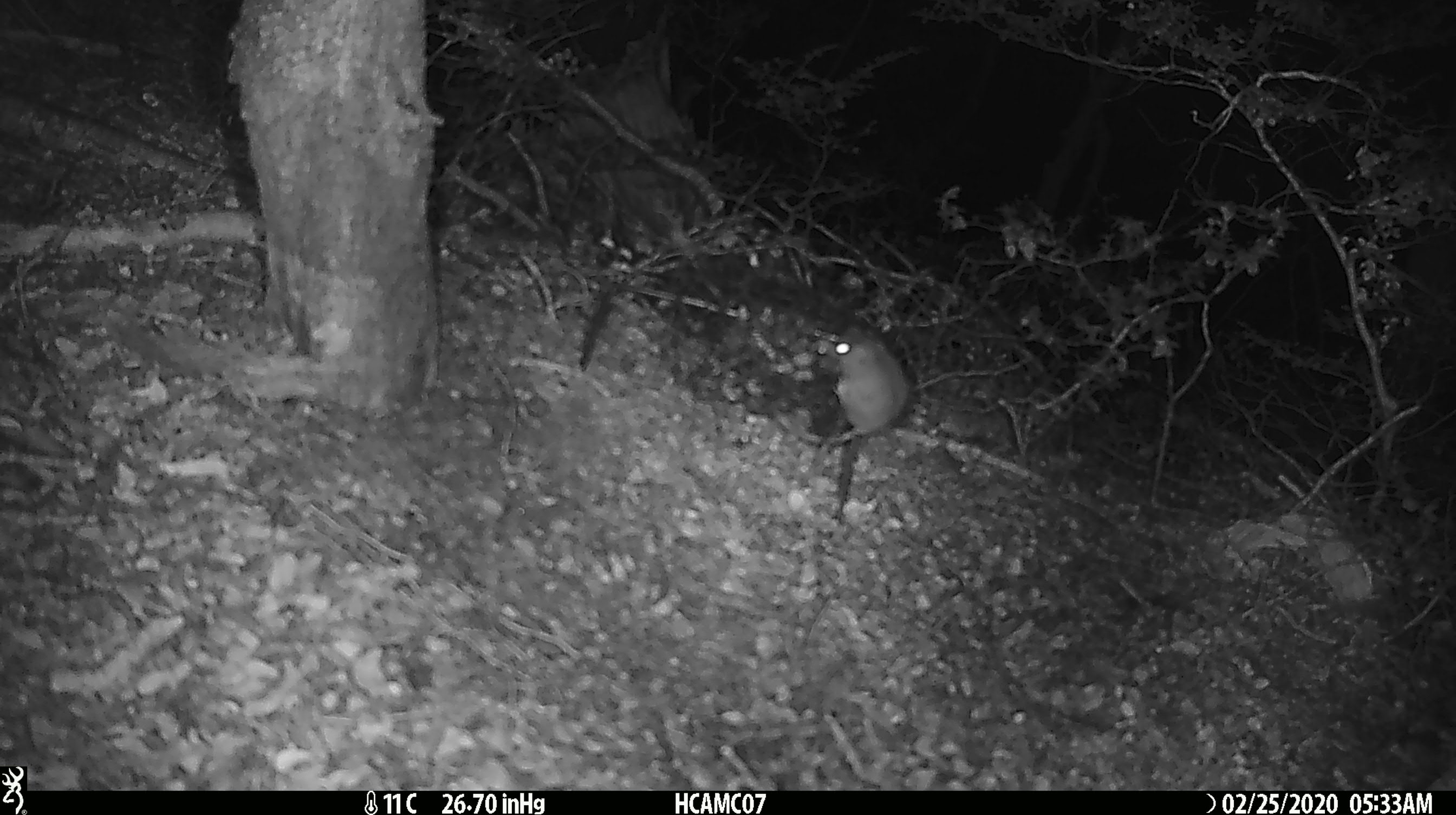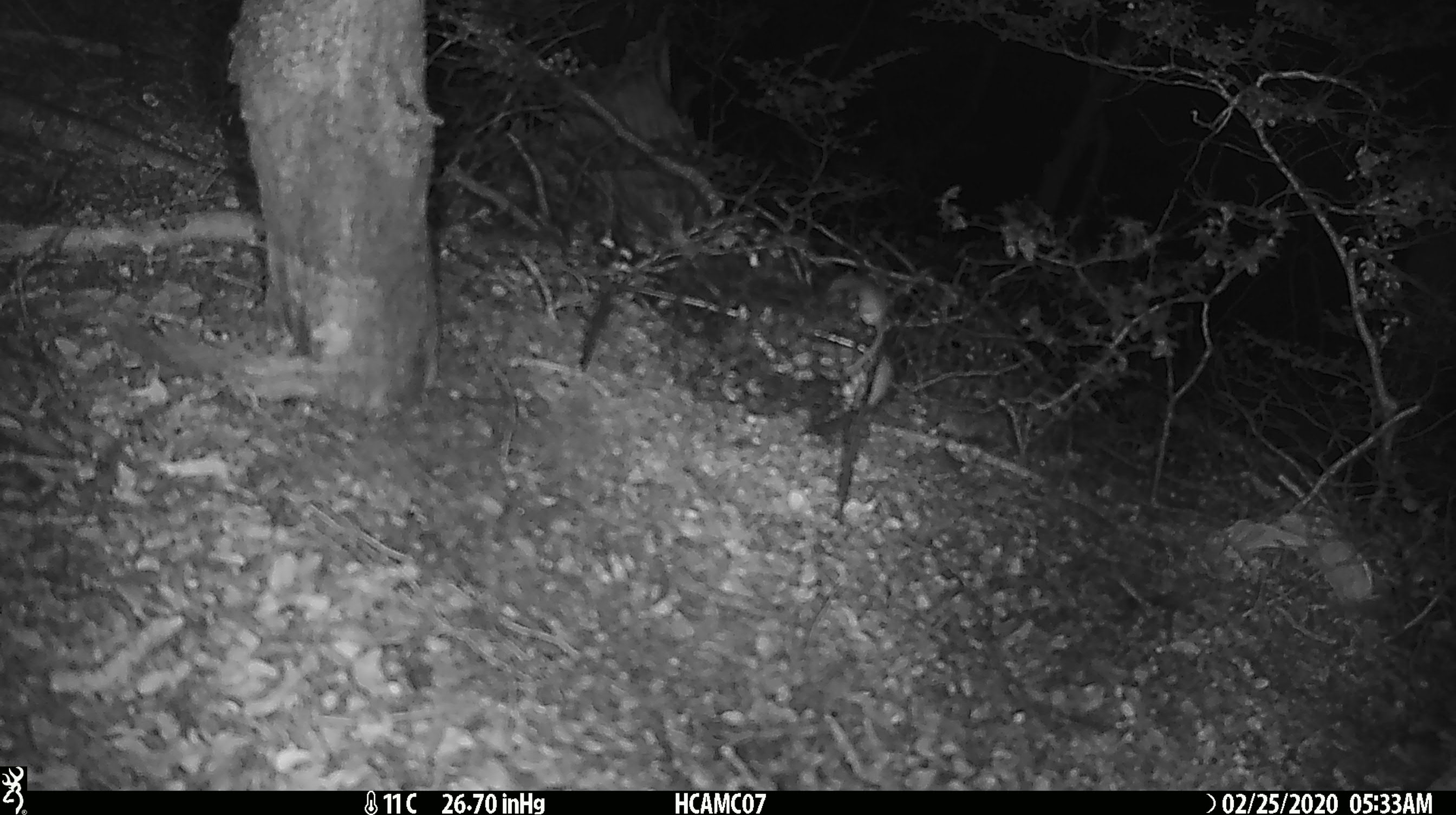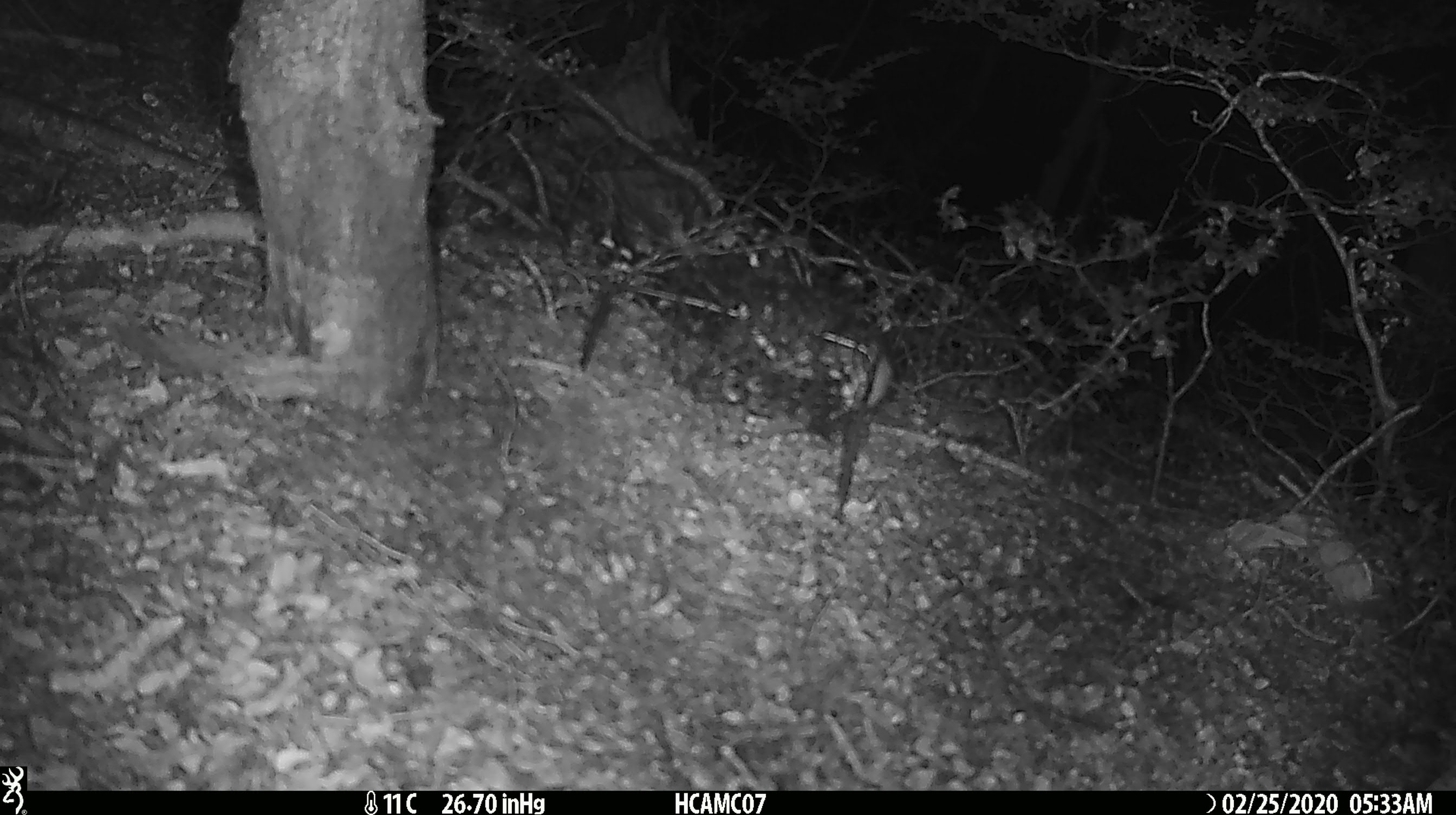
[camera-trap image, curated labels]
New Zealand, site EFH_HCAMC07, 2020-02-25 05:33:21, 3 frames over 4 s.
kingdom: Animalia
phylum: Chordata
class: Mammalia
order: Rodentia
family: Muridae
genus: Mus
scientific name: Mus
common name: mouse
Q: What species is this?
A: Mouse (Mus).